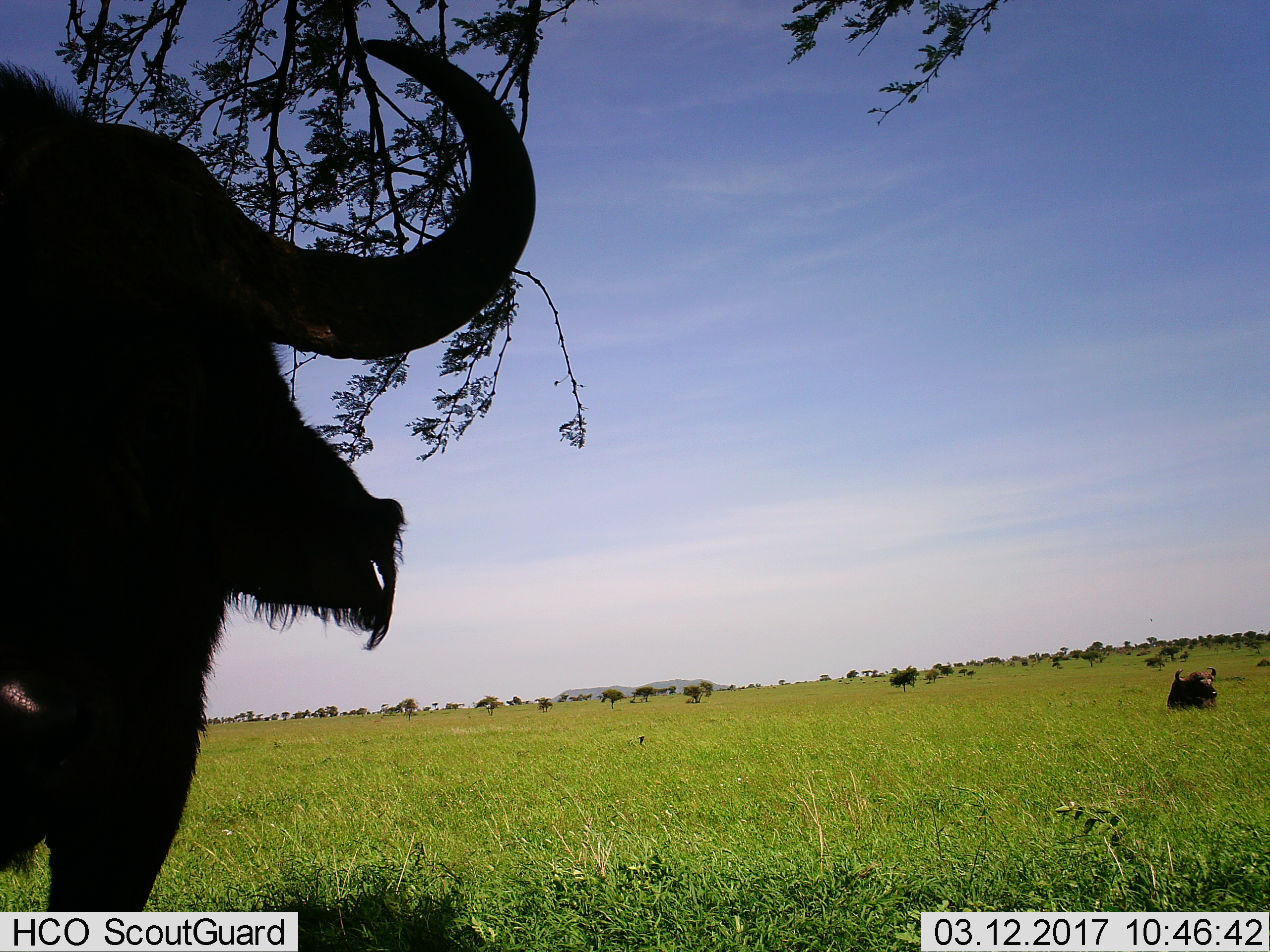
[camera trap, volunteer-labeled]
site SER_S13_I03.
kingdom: Animalia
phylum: Chordata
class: Mammalia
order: Artiodactyla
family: Bovidae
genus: Syncerus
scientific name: Syncerus caffer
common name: african buffalo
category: buffalo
Buffalo (african buffalo) (Syncerus caffer), count 2. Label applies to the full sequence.